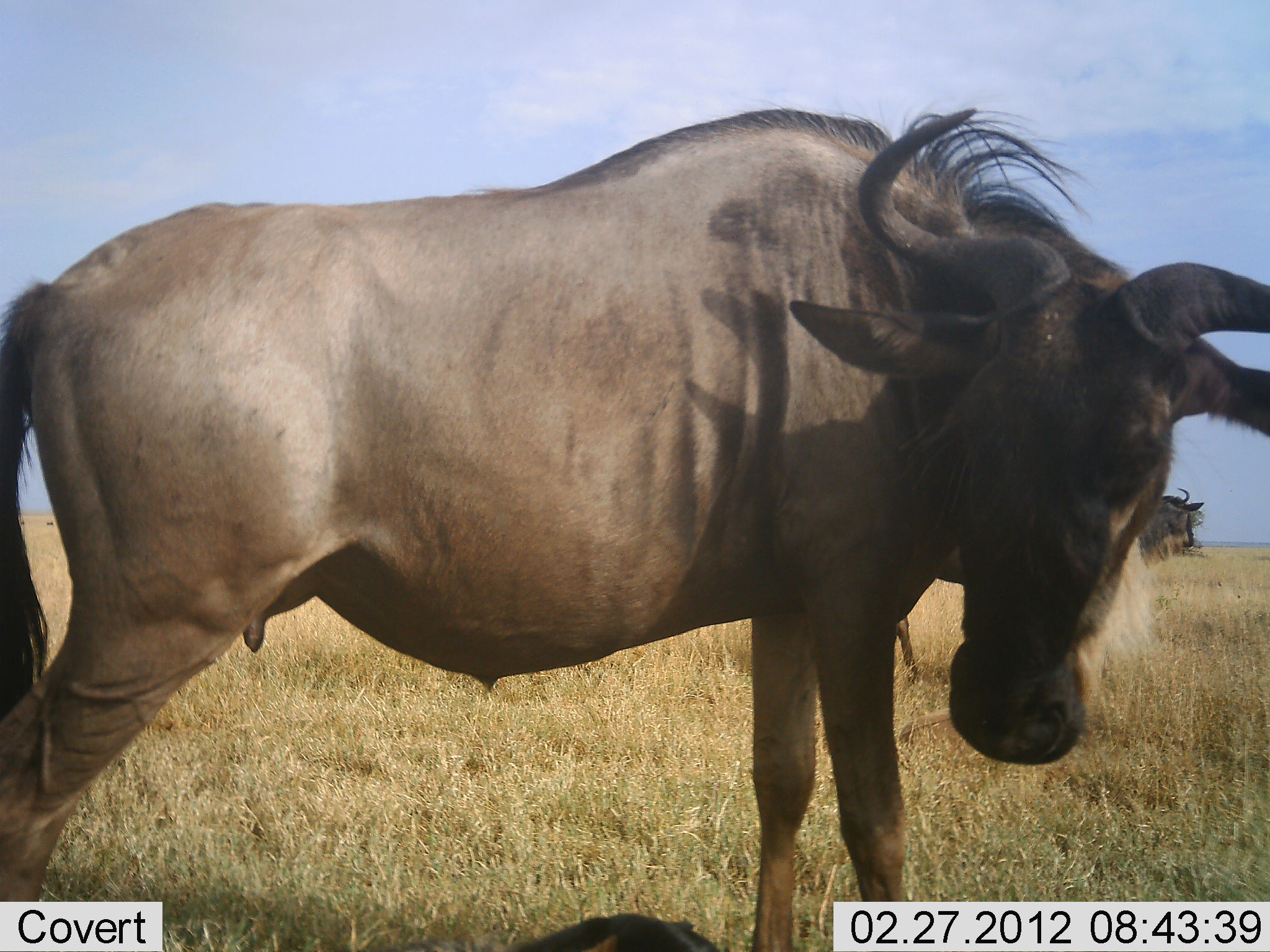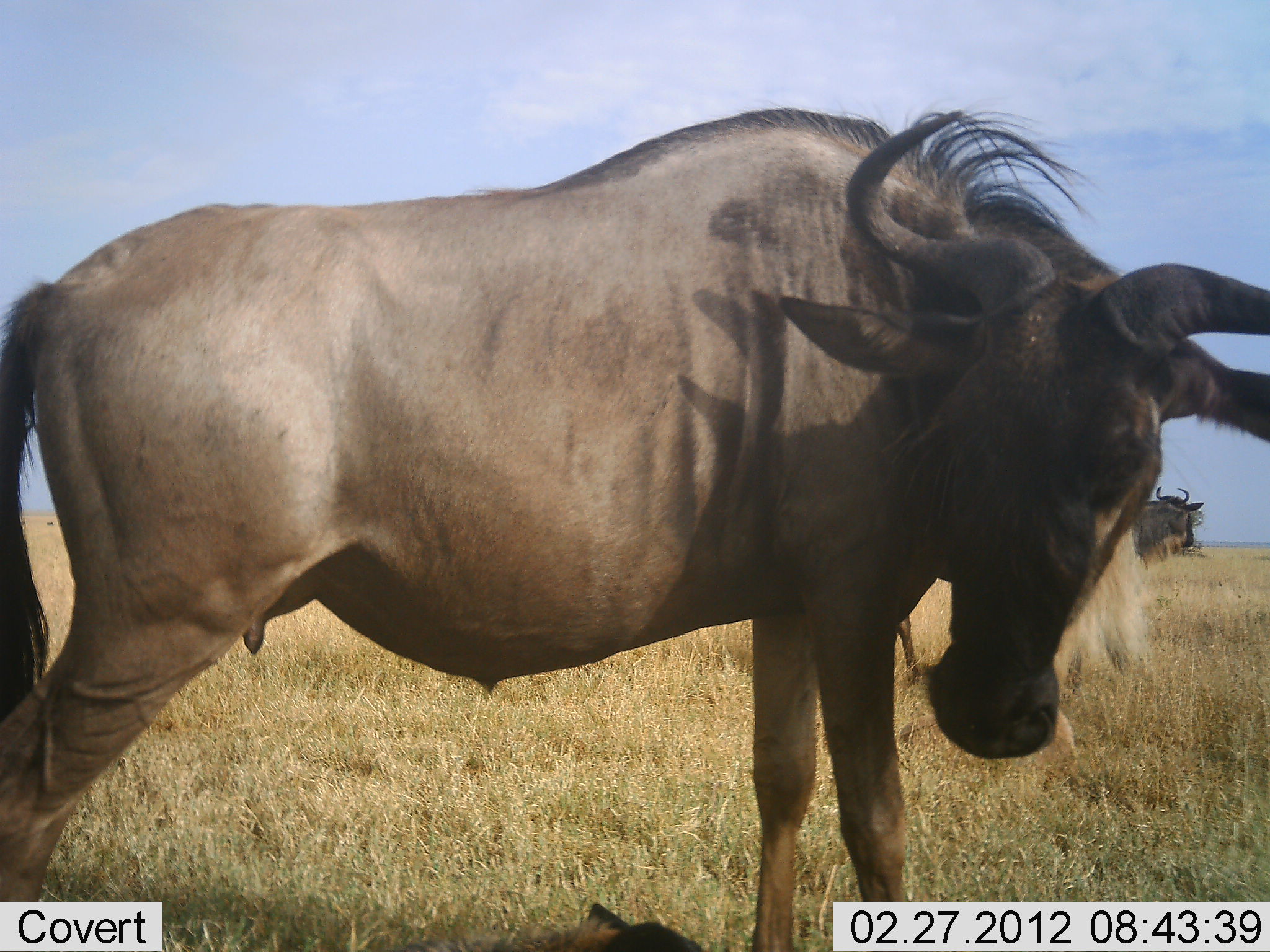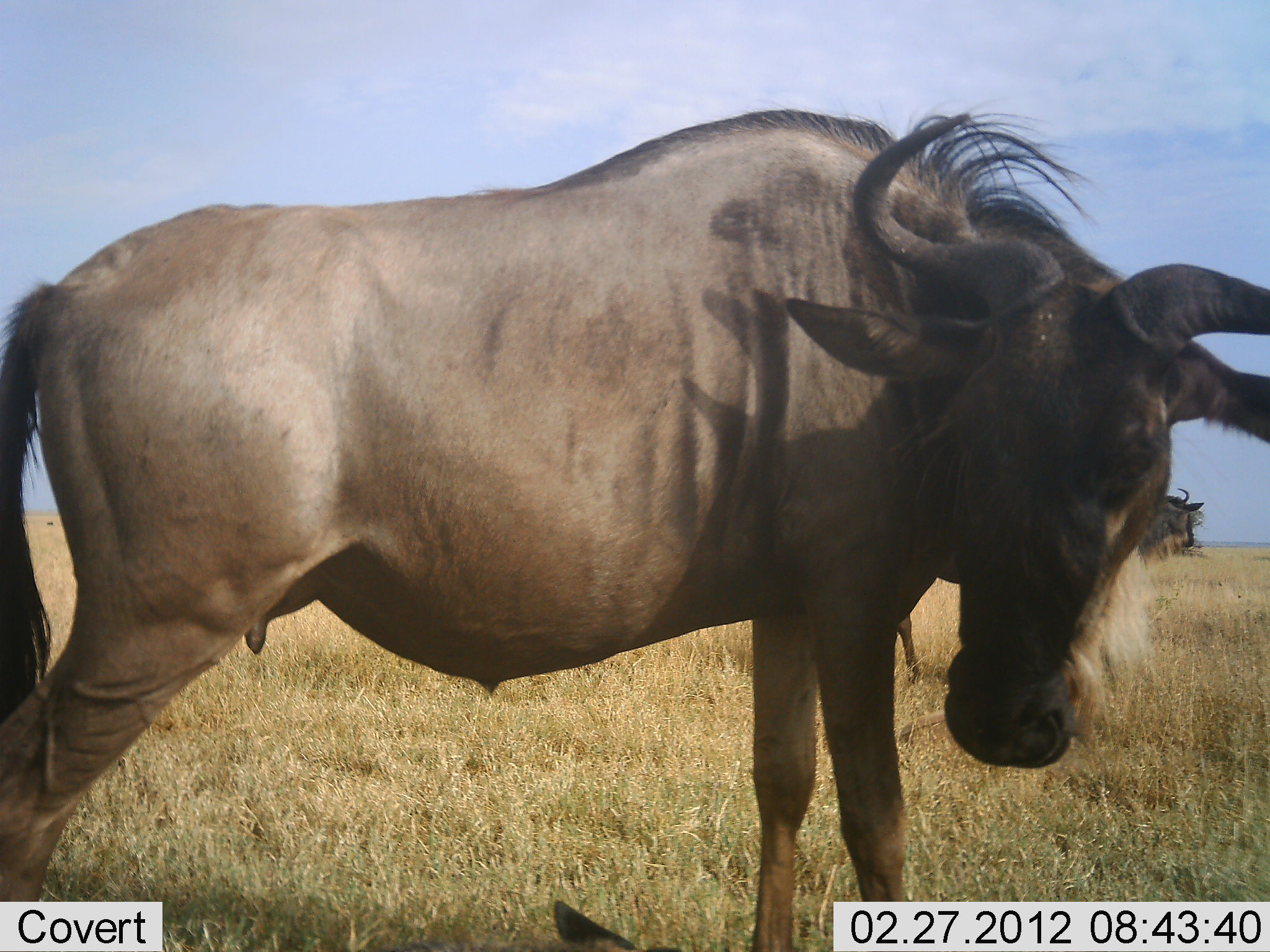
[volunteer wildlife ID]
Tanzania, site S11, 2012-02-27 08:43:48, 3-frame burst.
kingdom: Animalia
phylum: Chordata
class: Mammalia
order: Artiodactyla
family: Bovidae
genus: Connochaetes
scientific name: Connochaetes taurinus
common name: blue wildebeest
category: wildebeest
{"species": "wildebeest (blue wildebeest) (Connochaetes taurinus)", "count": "2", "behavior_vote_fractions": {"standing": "100%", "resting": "8%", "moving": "0%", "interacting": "0%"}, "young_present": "0%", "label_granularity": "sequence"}